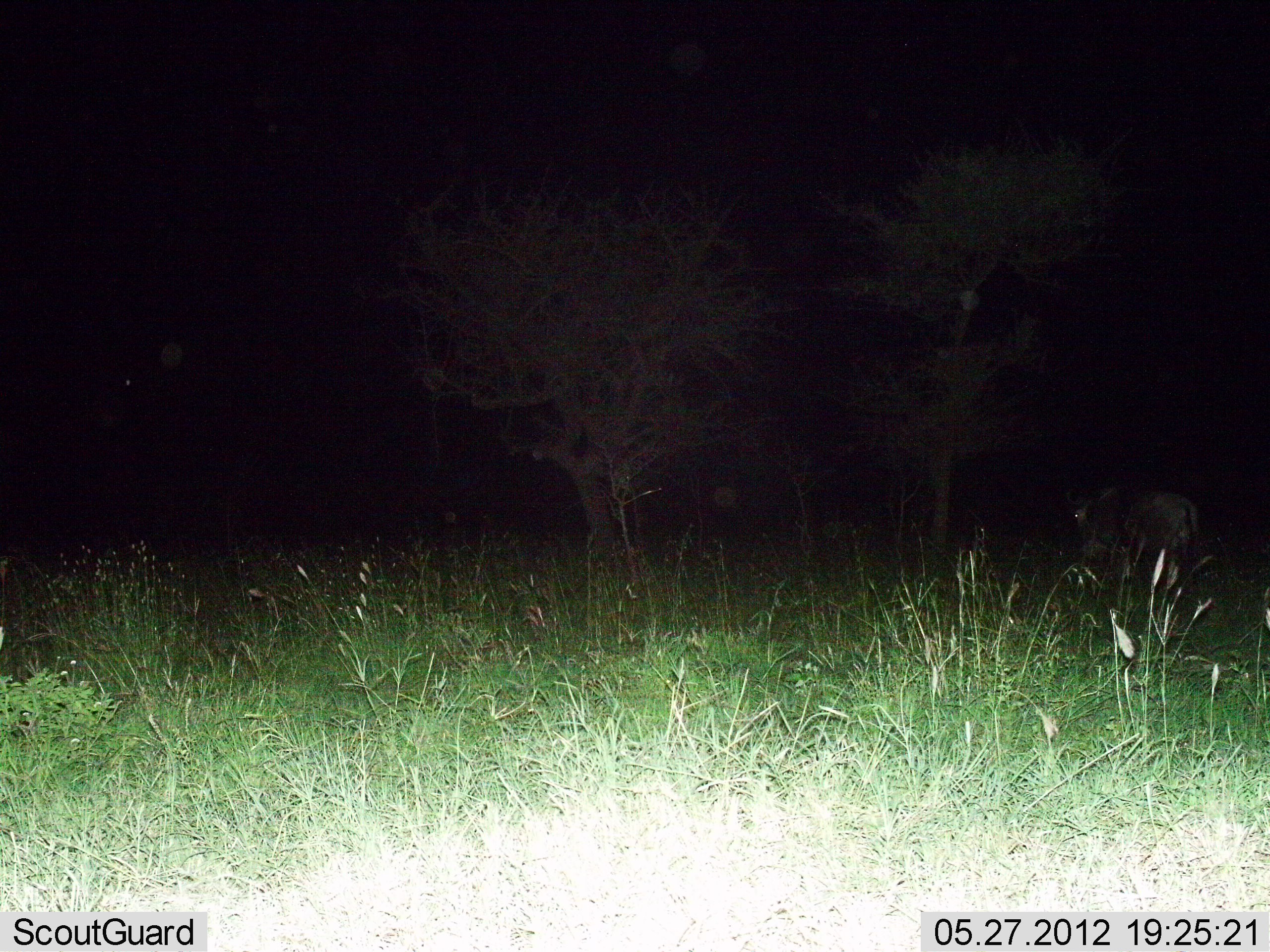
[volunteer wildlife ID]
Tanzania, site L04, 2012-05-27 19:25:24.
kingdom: Animalia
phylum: Chordata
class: Mammalia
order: Artiodactyla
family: Bovidae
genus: Connochaetes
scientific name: Connochaetes taurinus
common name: blue wildebeest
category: wildebeest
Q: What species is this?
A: Wildebeest (blue wildebeest) (Connochaetes taurinus).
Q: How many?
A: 1.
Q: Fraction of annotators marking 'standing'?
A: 50%.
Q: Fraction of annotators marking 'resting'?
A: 0%.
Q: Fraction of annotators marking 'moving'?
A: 40%.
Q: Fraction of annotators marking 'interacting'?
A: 0%.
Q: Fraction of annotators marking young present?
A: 0%.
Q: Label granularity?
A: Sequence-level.